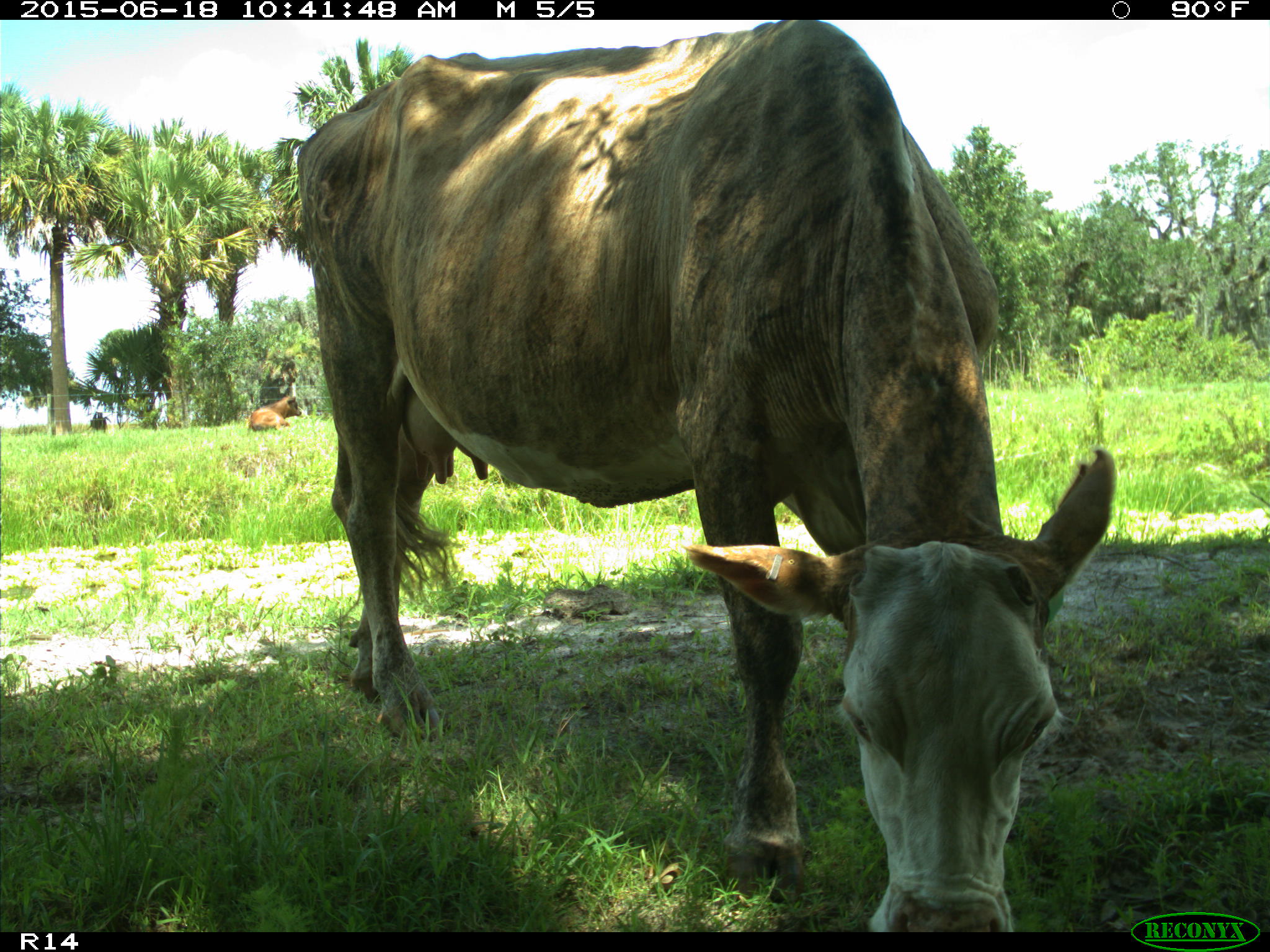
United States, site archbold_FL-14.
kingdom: Animalia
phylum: Chordata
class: Mammalia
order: Artiodactyla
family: Bovidae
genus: Bos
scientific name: Bos taurus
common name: domestic cow